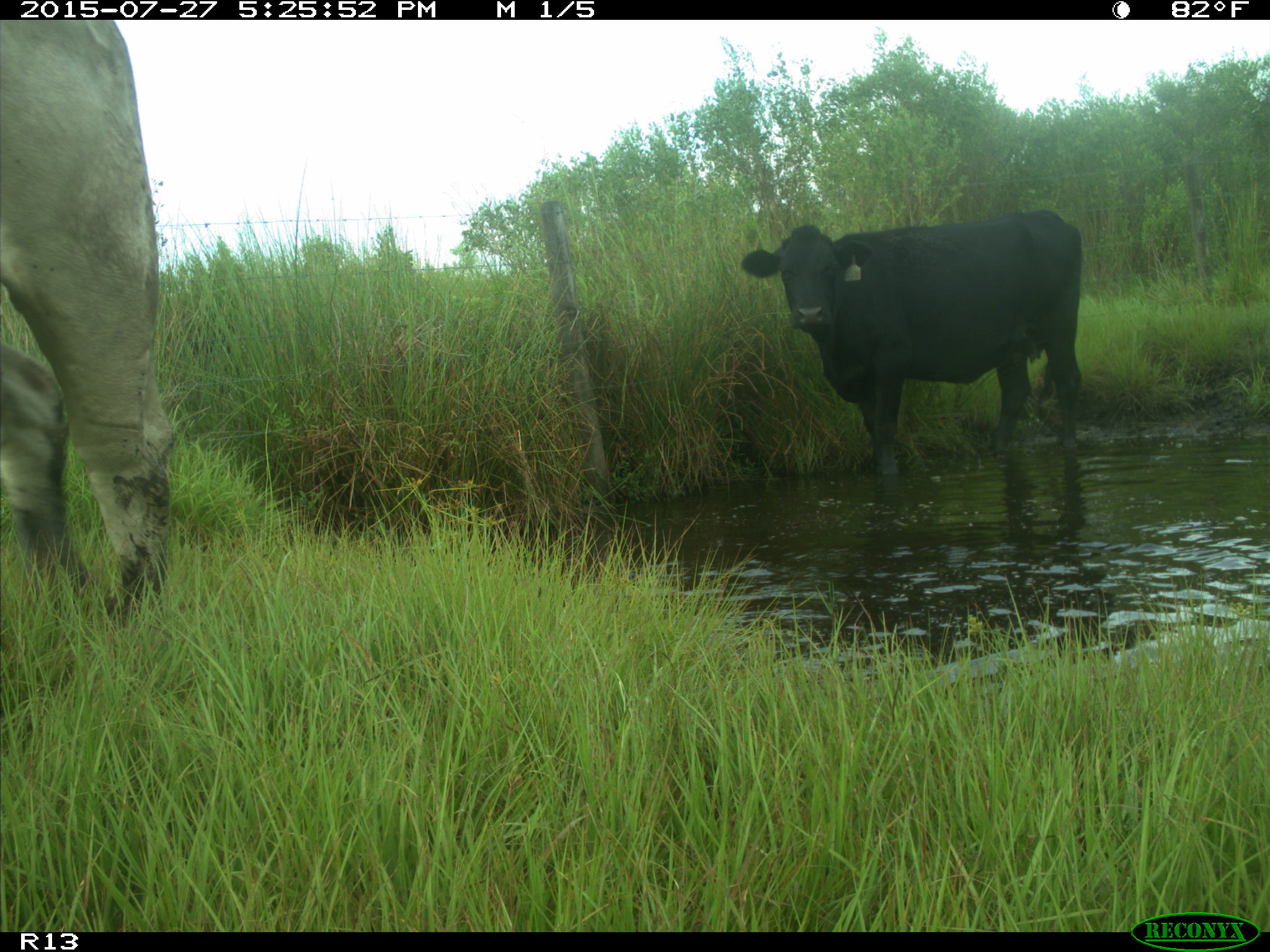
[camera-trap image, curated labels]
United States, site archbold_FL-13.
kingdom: Animalia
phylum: Chordata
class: Mammalia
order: Artiodactyla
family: Bovidae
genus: Bos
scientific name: Bos taurus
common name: domestic cow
Bos taurus (domestic cow).